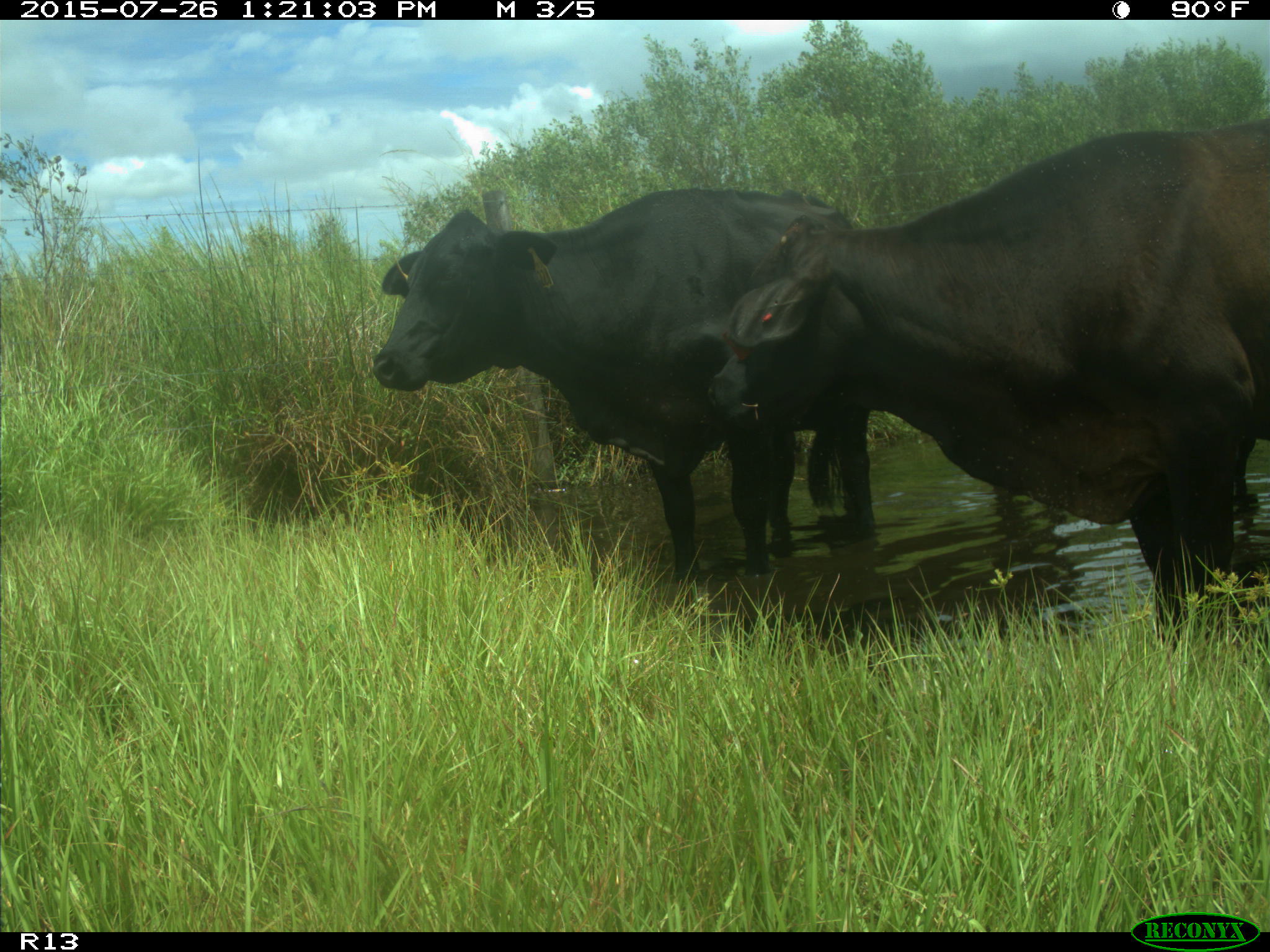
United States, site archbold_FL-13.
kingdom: Animalia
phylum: Chordata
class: Mammalia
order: Artiodactyla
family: Bovidae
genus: Bos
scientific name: Bos taurus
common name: domestic cow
Bos taurus (domestic cow).